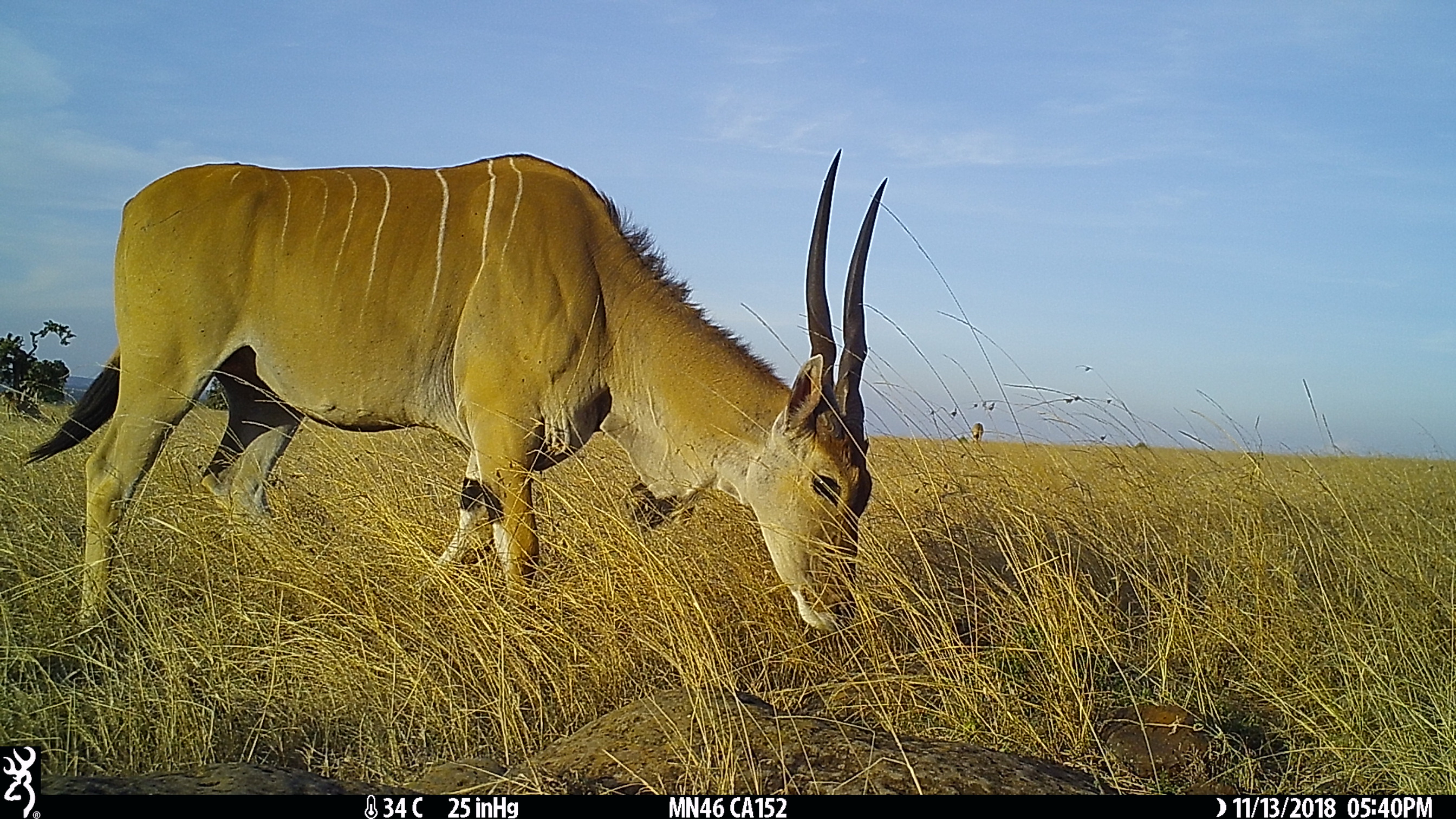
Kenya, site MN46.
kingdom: Animalia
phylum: Chordata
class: Mammalia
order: Artiodactyla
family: Bovidae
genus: Tragelaphus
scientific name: Tragelaphus oryx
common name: eland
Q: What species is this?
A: Eland (Tragelaphus oryx).